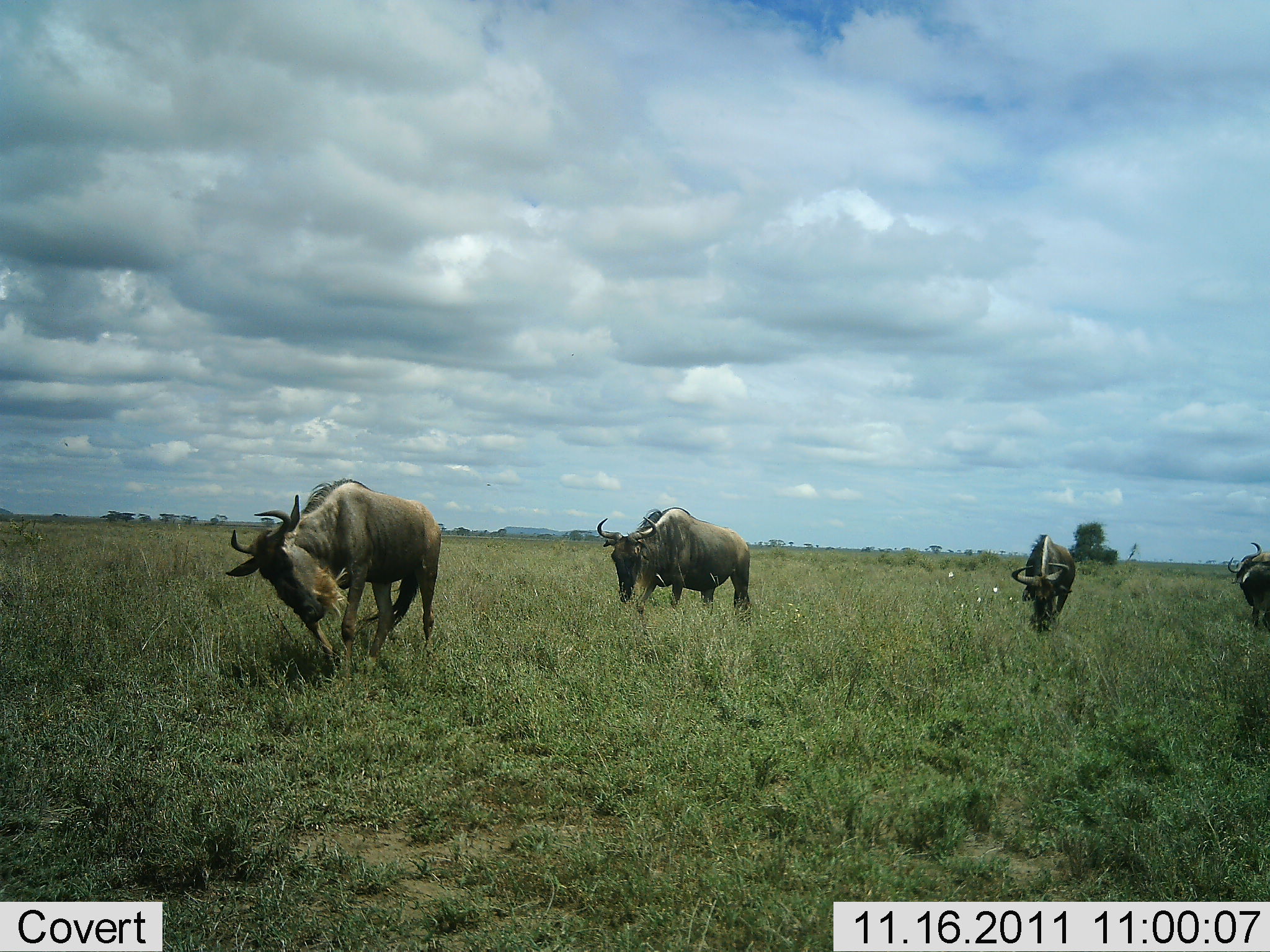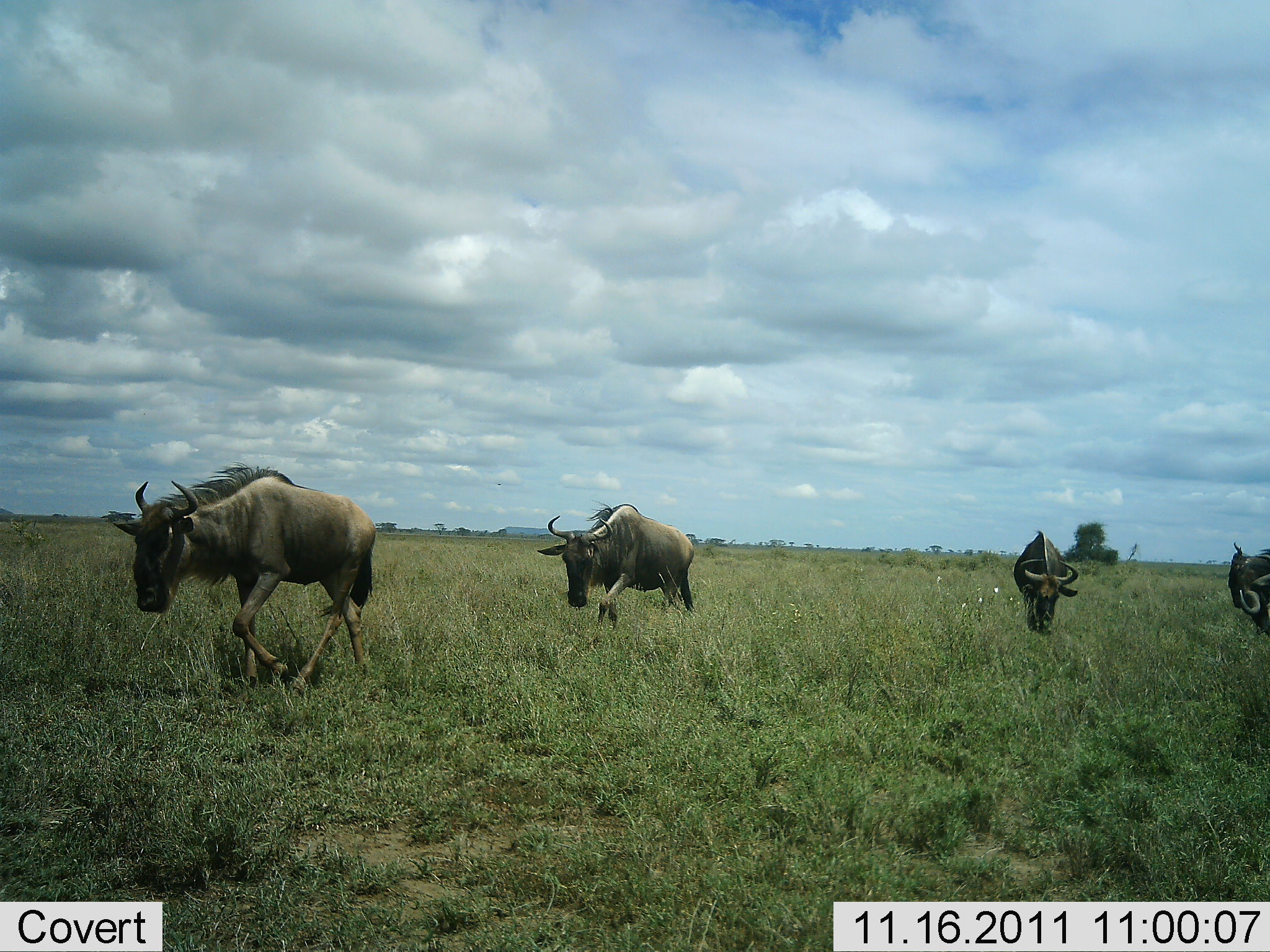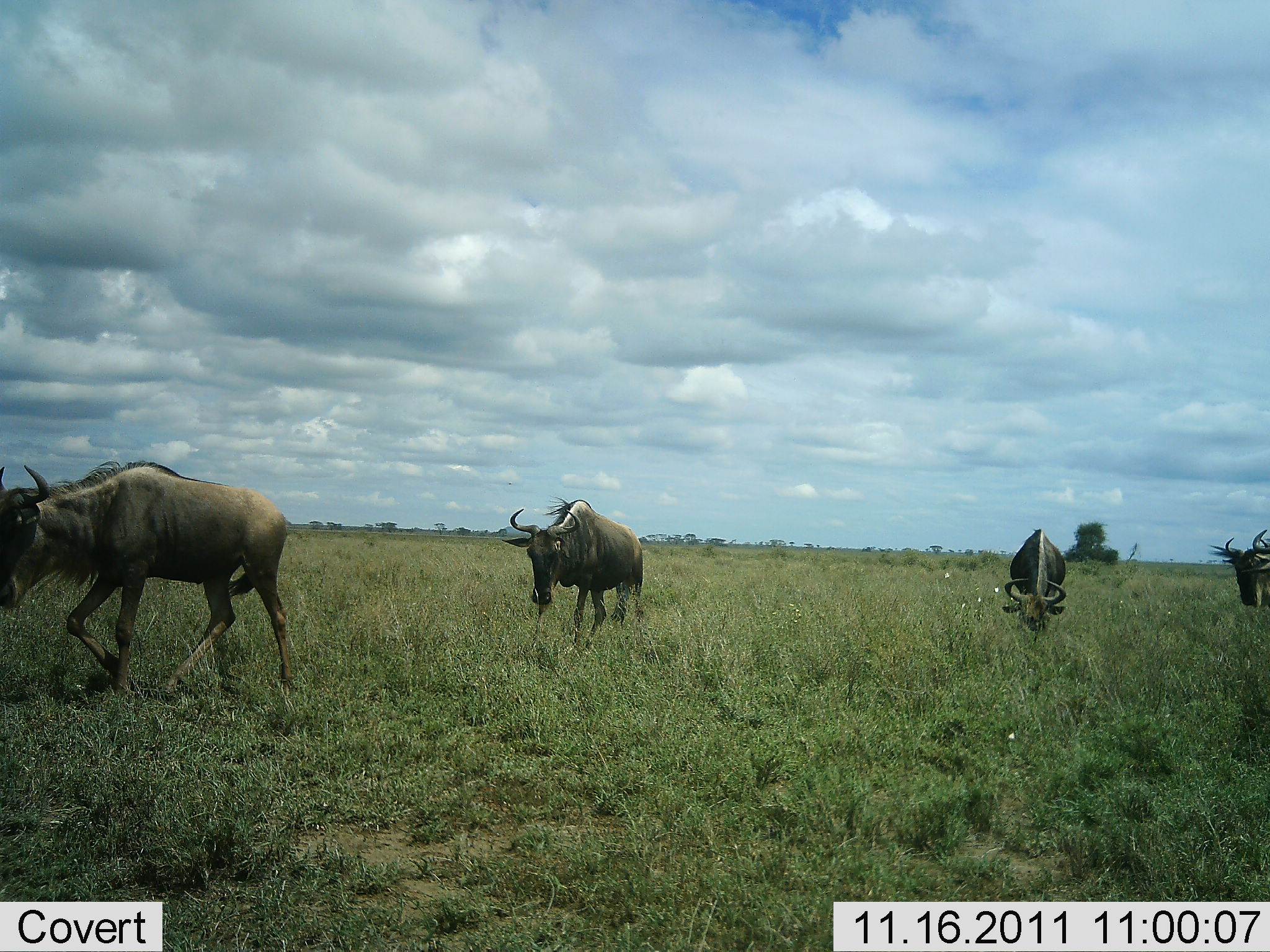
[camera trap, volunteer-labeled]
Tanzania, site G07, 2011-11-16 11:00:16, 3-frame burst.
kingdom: Animalia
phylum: Chordata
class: Mammalia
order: Artiodactyla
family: Bovidae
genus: Connochaetes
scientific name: Connochaetes taurinus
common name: blue wildebeest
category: wildebeest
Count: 4.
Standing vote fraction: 0%.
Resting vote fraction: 0%.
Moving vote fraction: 91%.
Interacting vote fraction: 0%.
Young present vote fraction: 0%.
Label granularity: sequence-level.